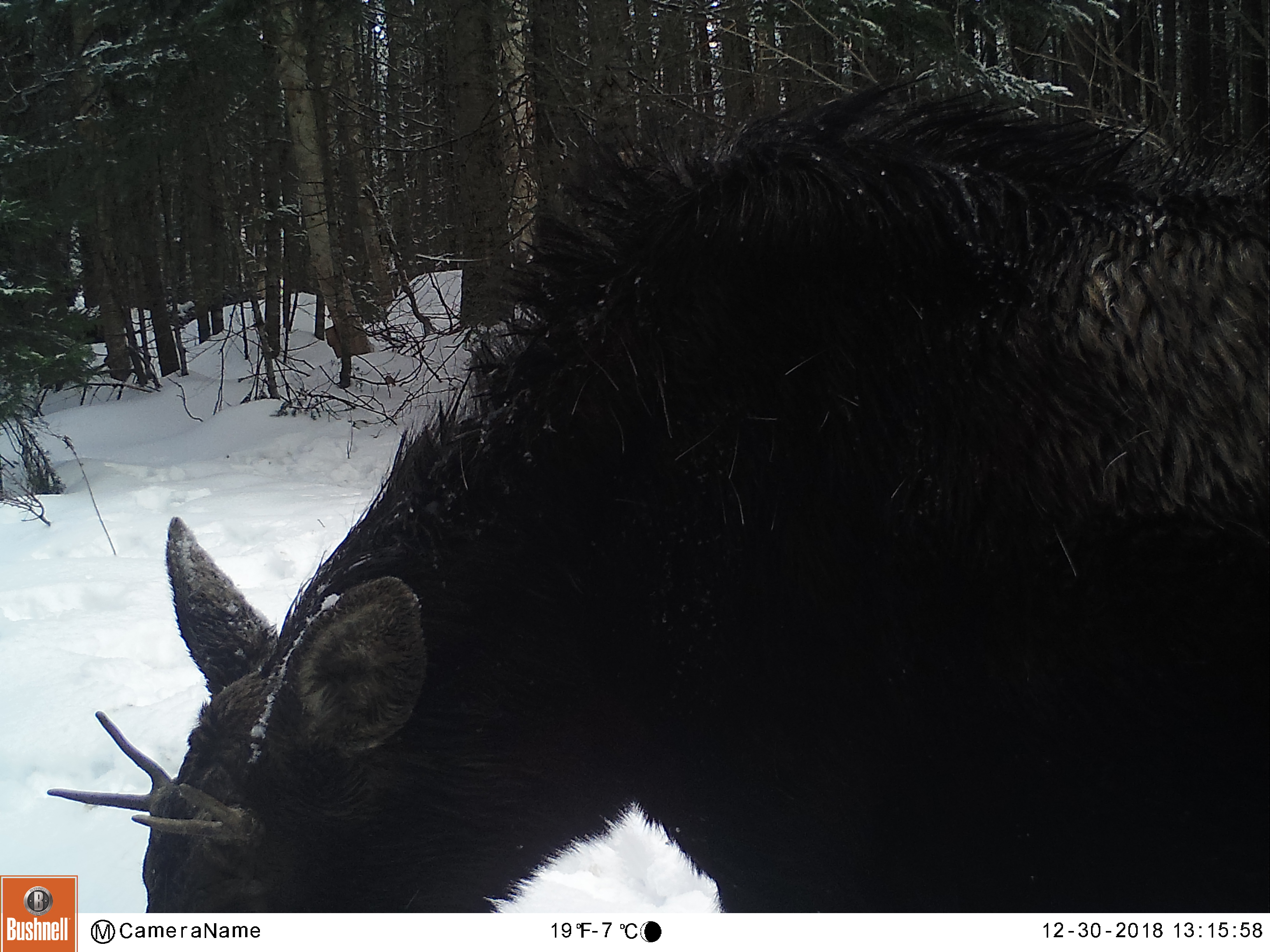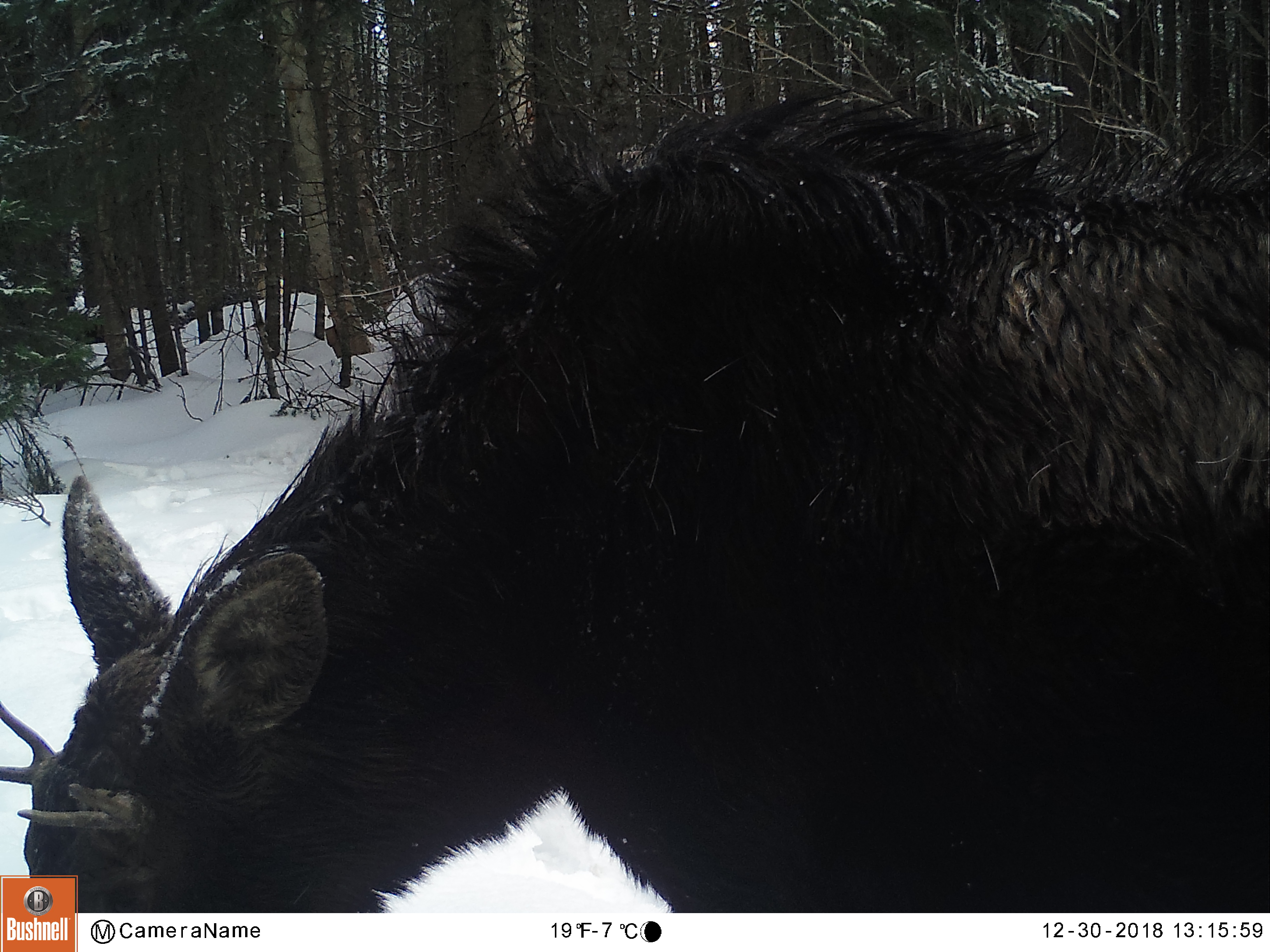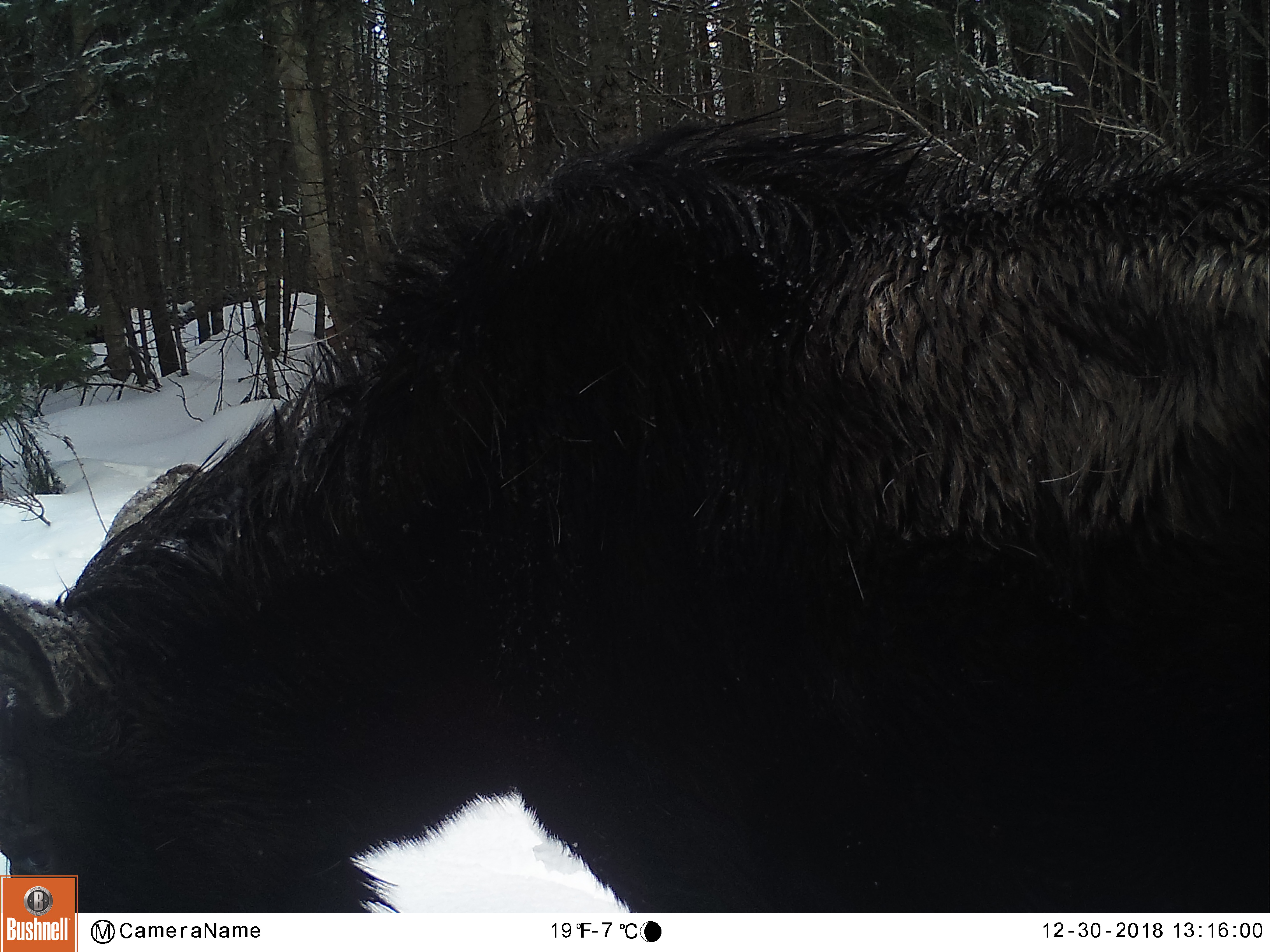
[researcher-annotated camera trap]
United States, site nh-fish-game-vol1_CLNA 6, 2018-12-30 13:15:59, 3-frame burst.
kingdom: Animalia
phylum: Chordata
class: Mammalia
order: Artiodactyla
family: Cervidae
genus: Alces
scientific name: Alces alces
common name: moose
Moose (Alces alces).